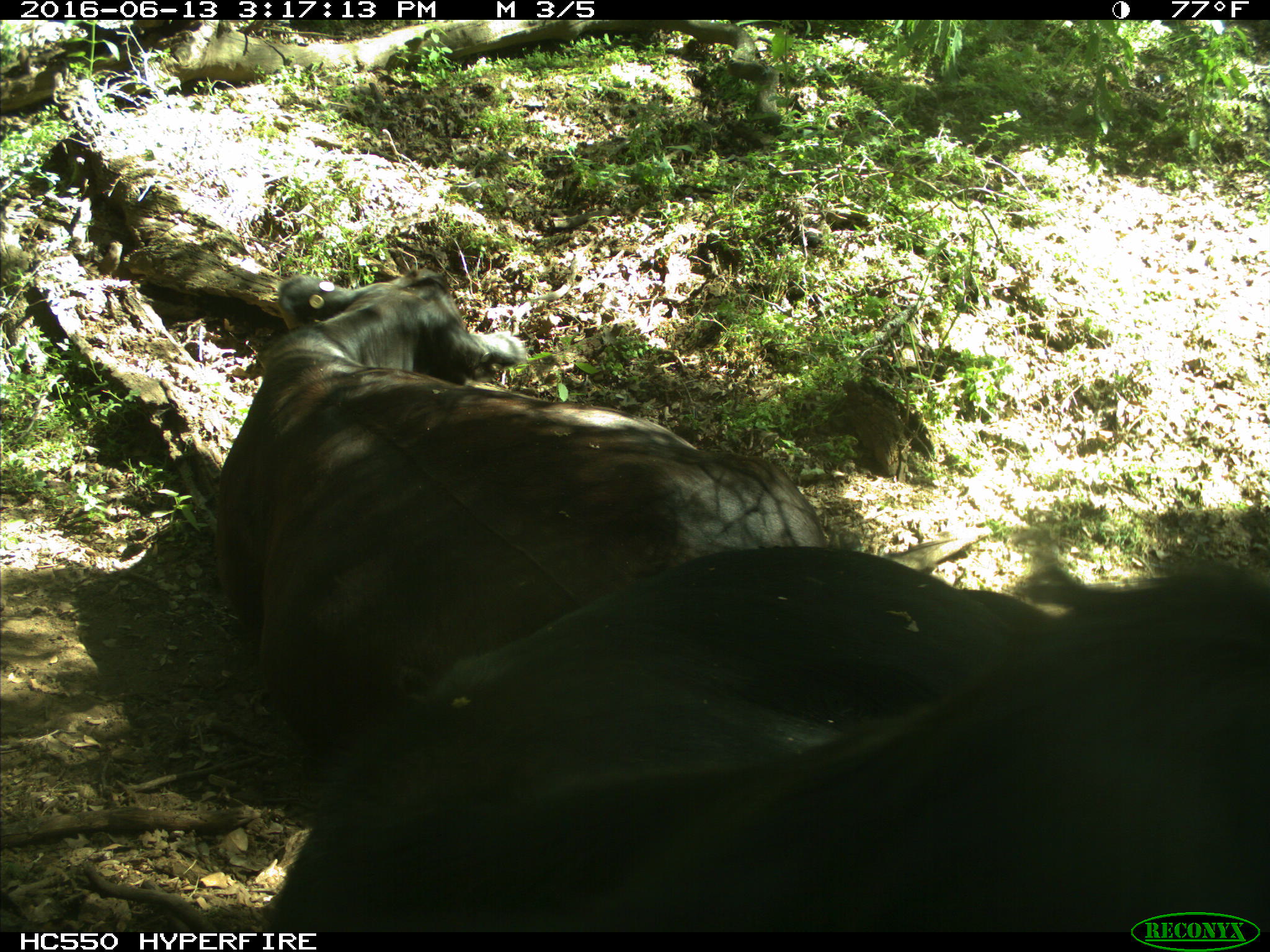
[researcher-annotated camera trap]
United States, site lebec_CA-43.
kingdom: Animalia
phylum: Chordata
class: Mammalia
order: Artiodactyla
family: Bovidae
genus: Bos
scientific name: Bos taurus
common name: domestic cow